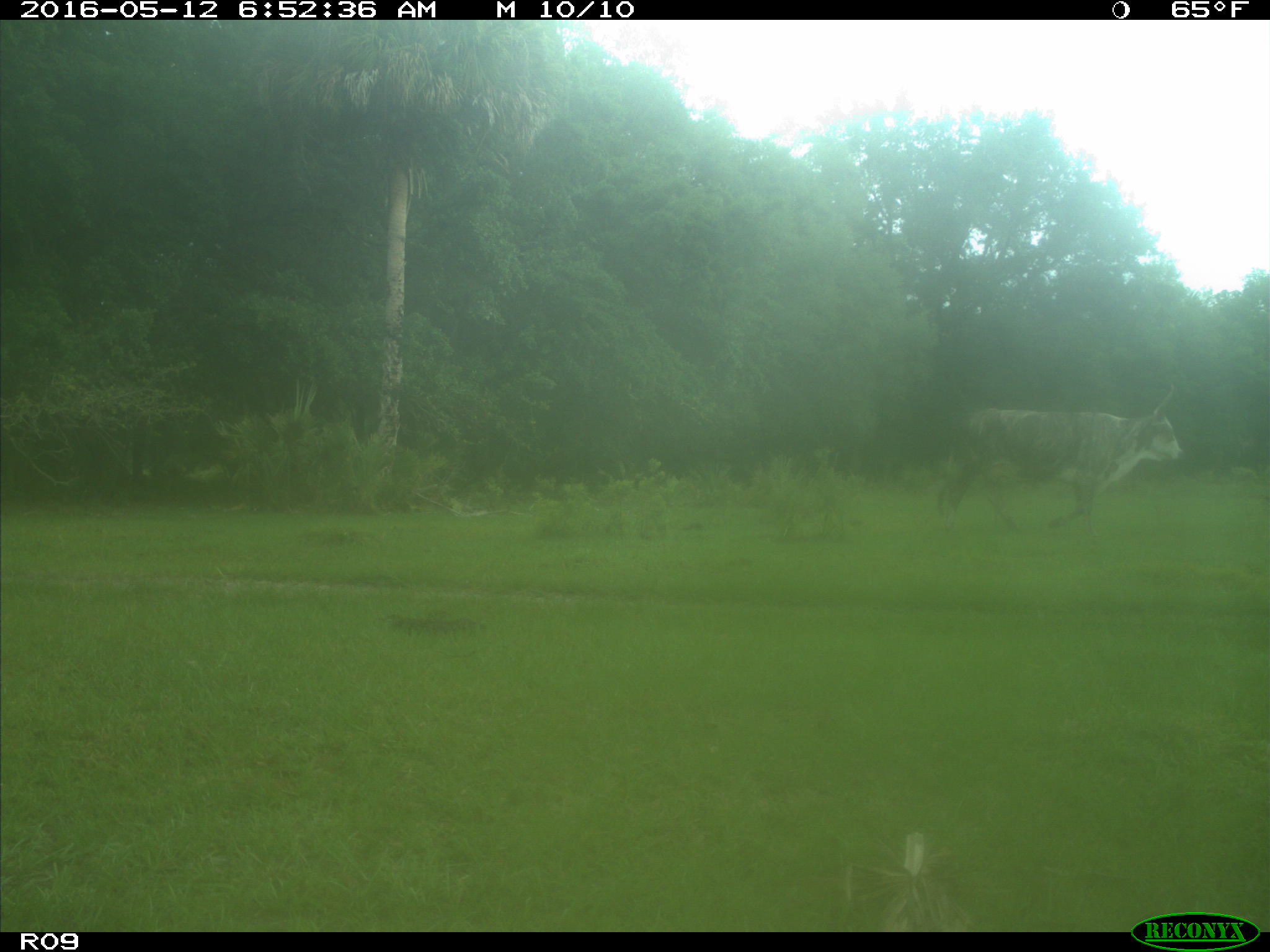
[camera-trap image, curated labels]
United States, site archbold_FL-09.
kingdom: Animalia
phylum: Chordata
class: Mammalia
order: Artiodactyla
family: Bovidae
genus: Bos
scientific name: Bos taurus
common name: domestic cow